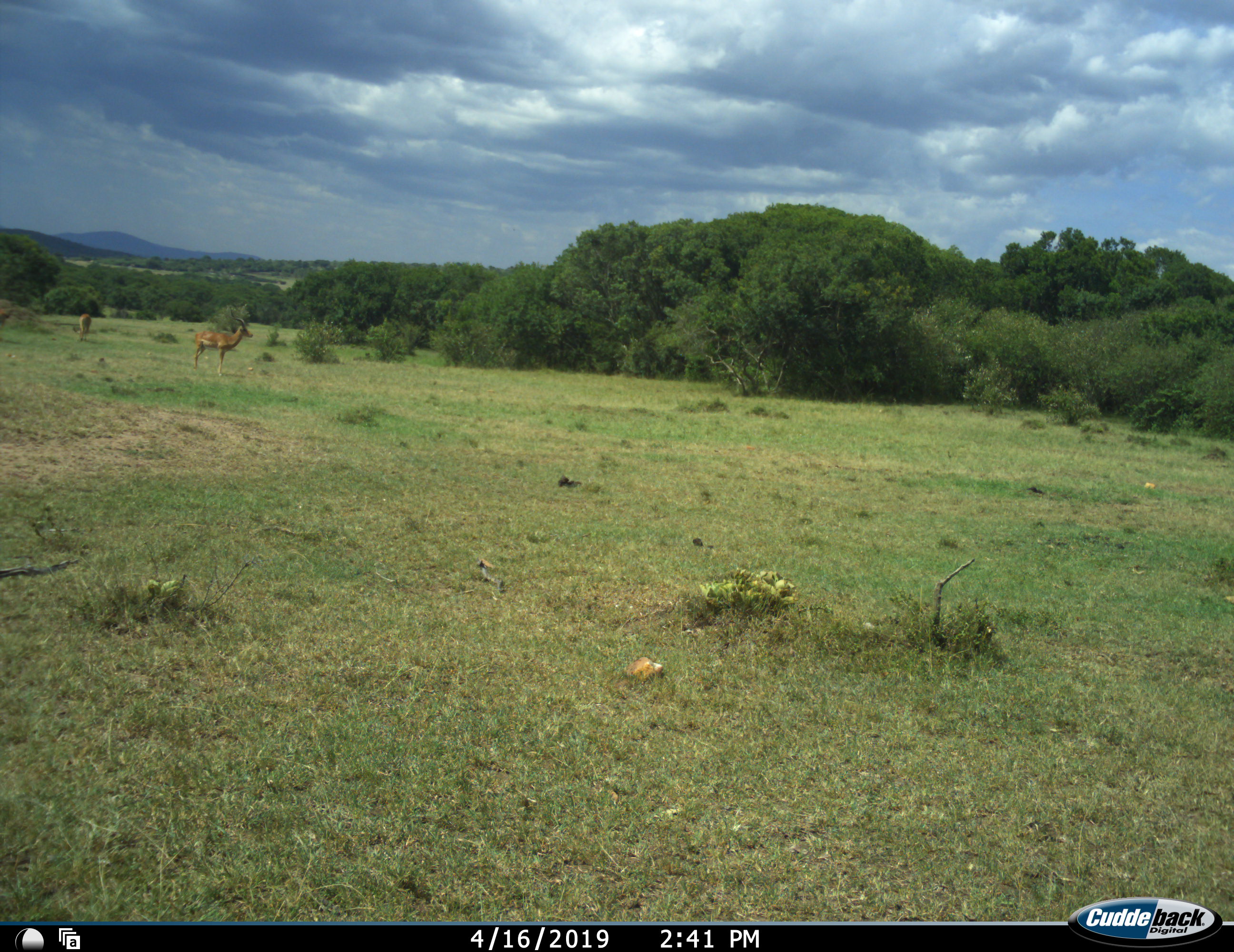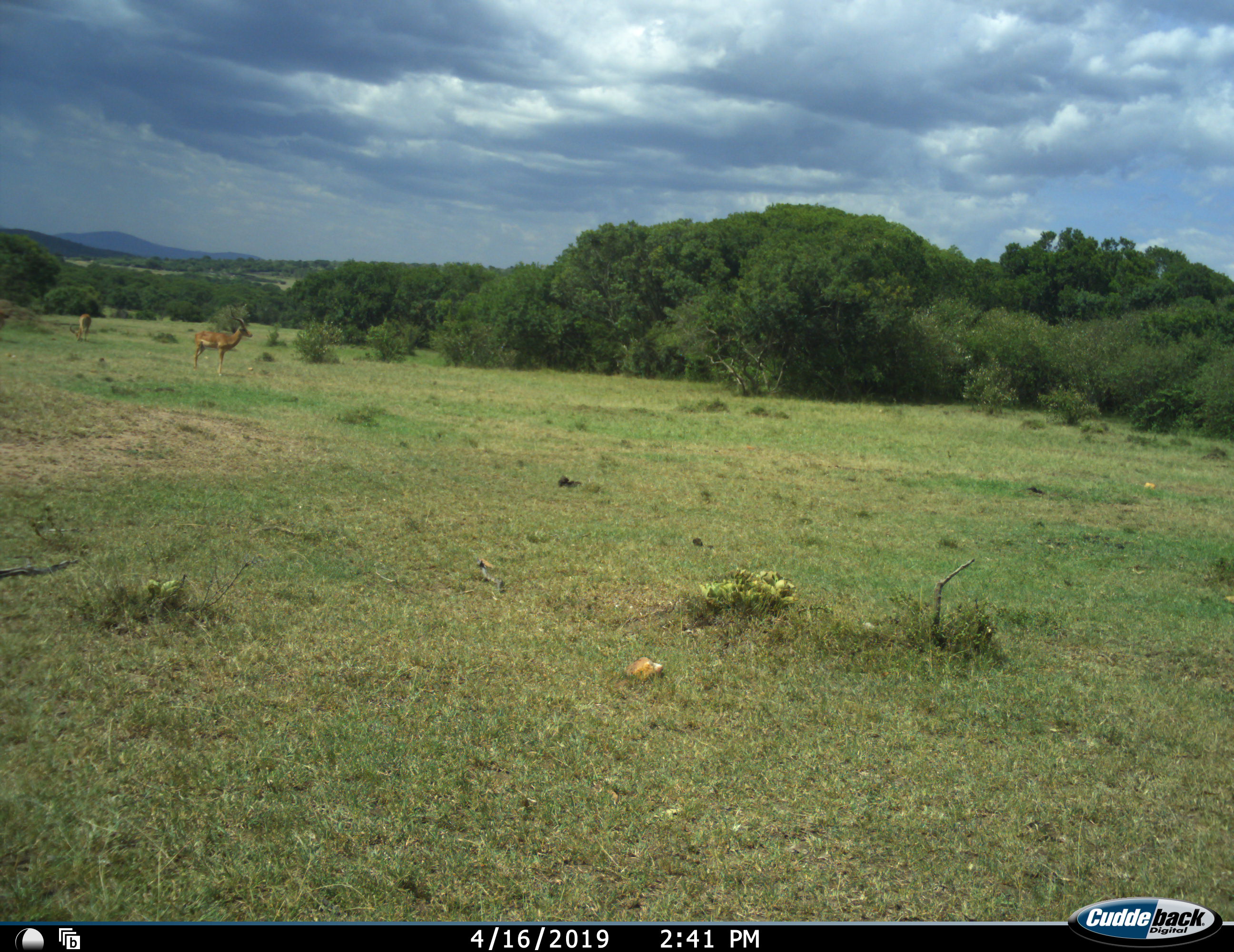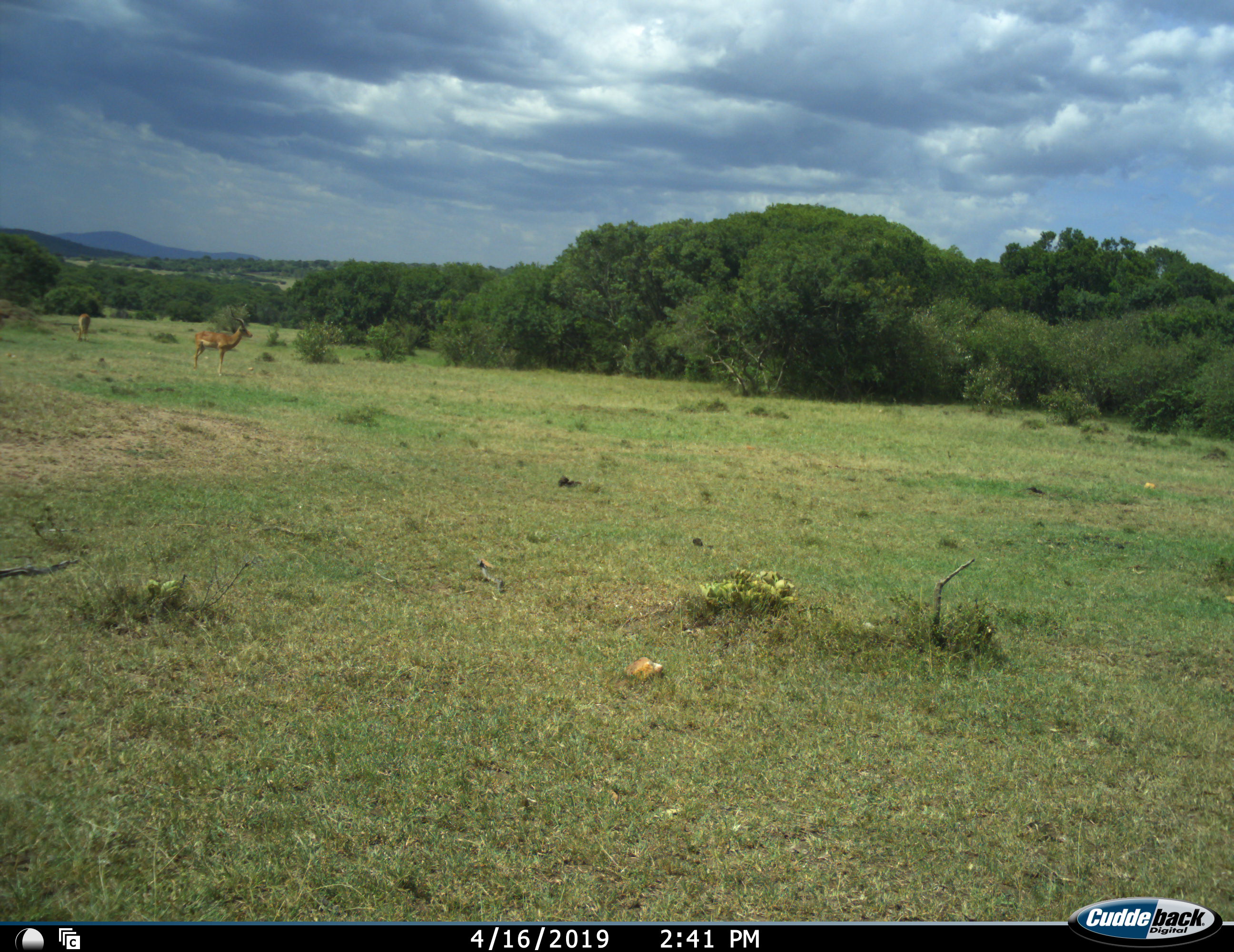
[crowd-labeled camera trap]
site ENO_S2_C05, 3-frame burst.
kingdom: Animalia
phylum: Chordata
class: Mammalia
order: Artiodactyla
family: Bovidae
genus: Aepyceros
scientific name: Aepyceros melampus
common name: impala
Impala (Aepyceros melampus), count 2. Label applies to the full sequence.